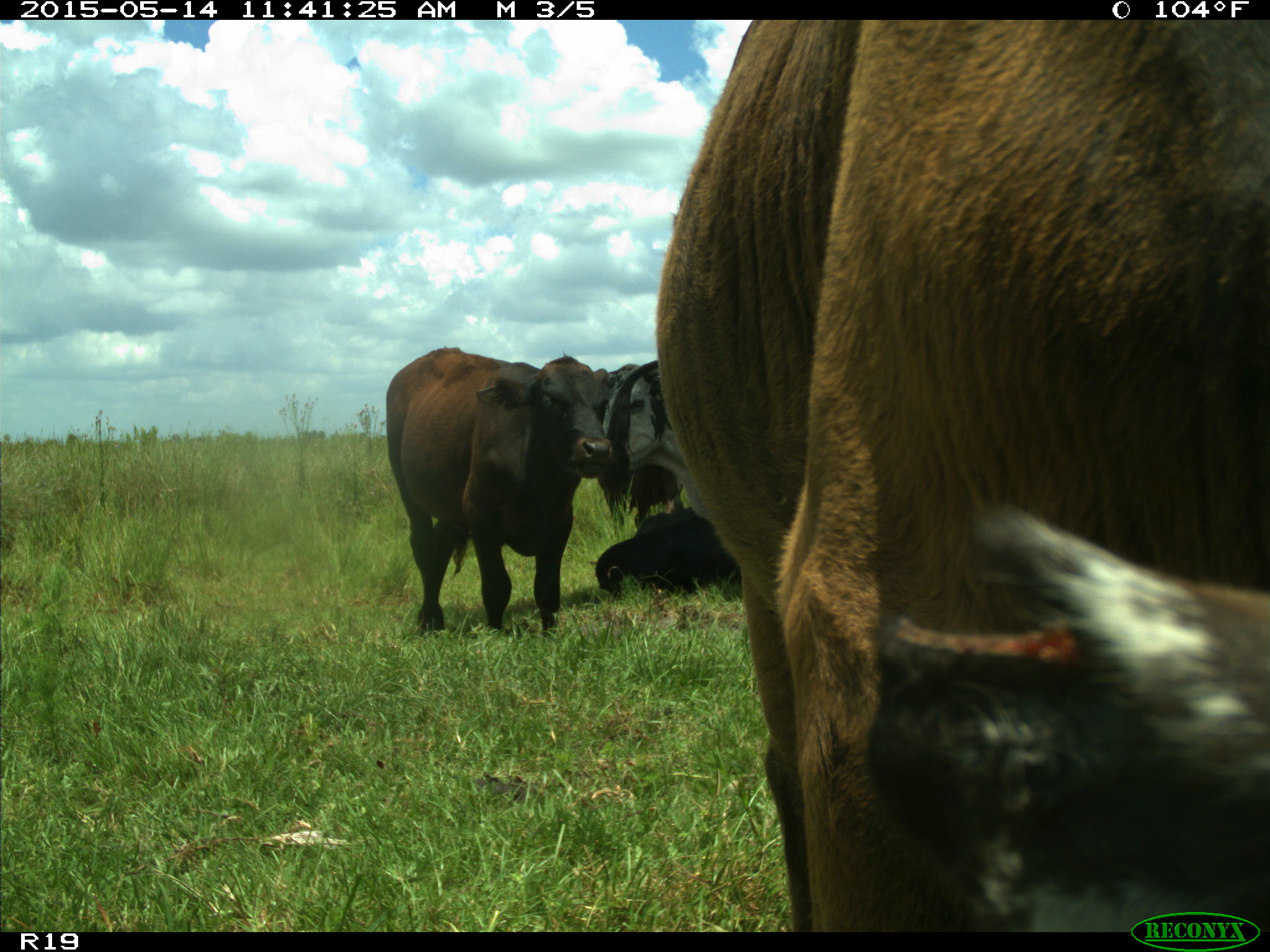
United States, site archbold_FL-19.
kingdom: Animalia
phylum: Chordata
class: Mammalia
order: Artiodactyla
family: Bovidae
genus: Bos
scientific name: Bos taurus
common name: domestic cow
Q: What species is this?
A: Bos taurus (domestic cow).